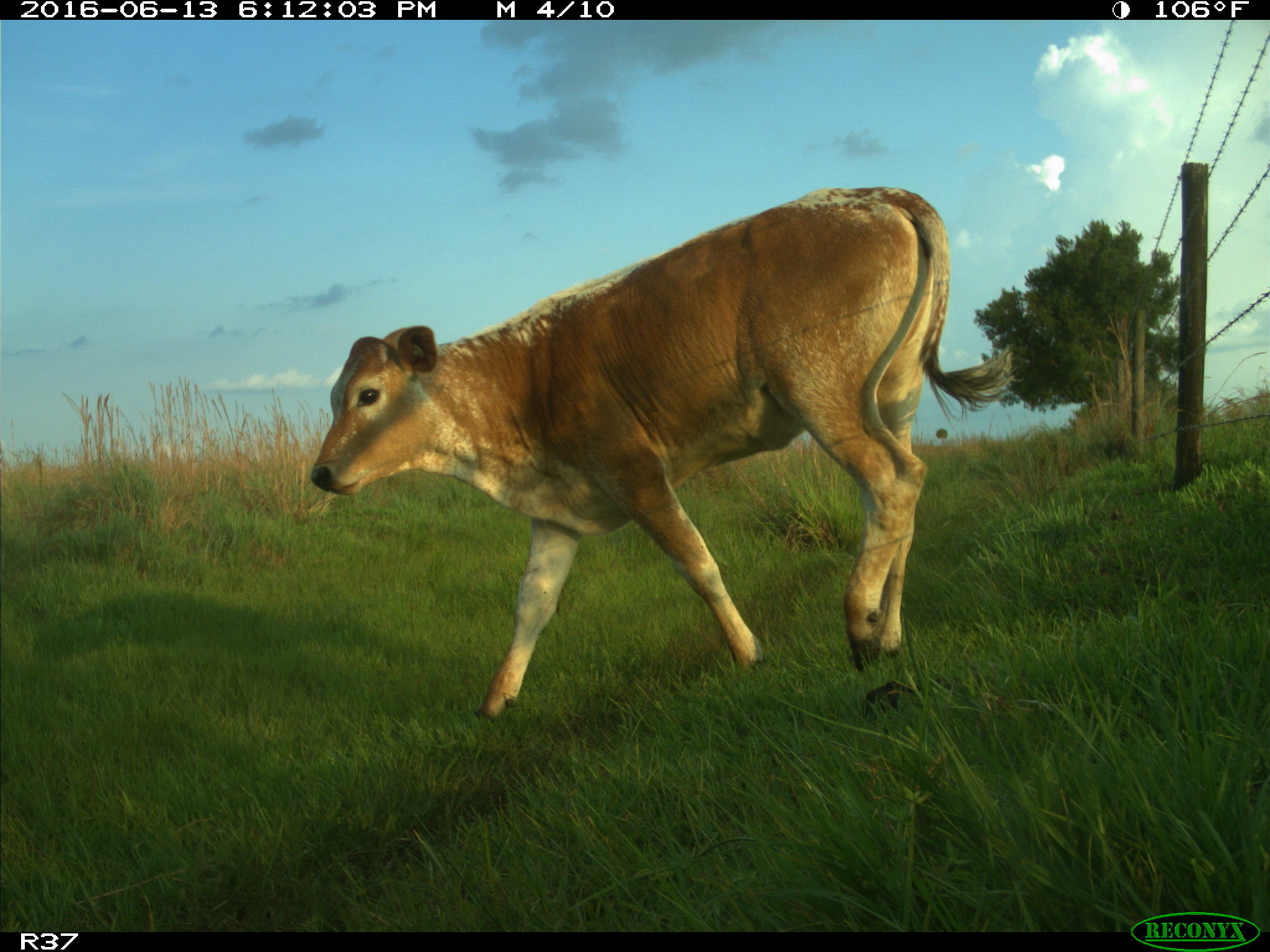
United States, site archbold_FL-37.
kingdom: Animalia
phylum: Chordata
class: Mammalia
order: Artiodactyla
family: Bovidae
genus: Bos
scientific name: Bos taurus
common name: domestic cow